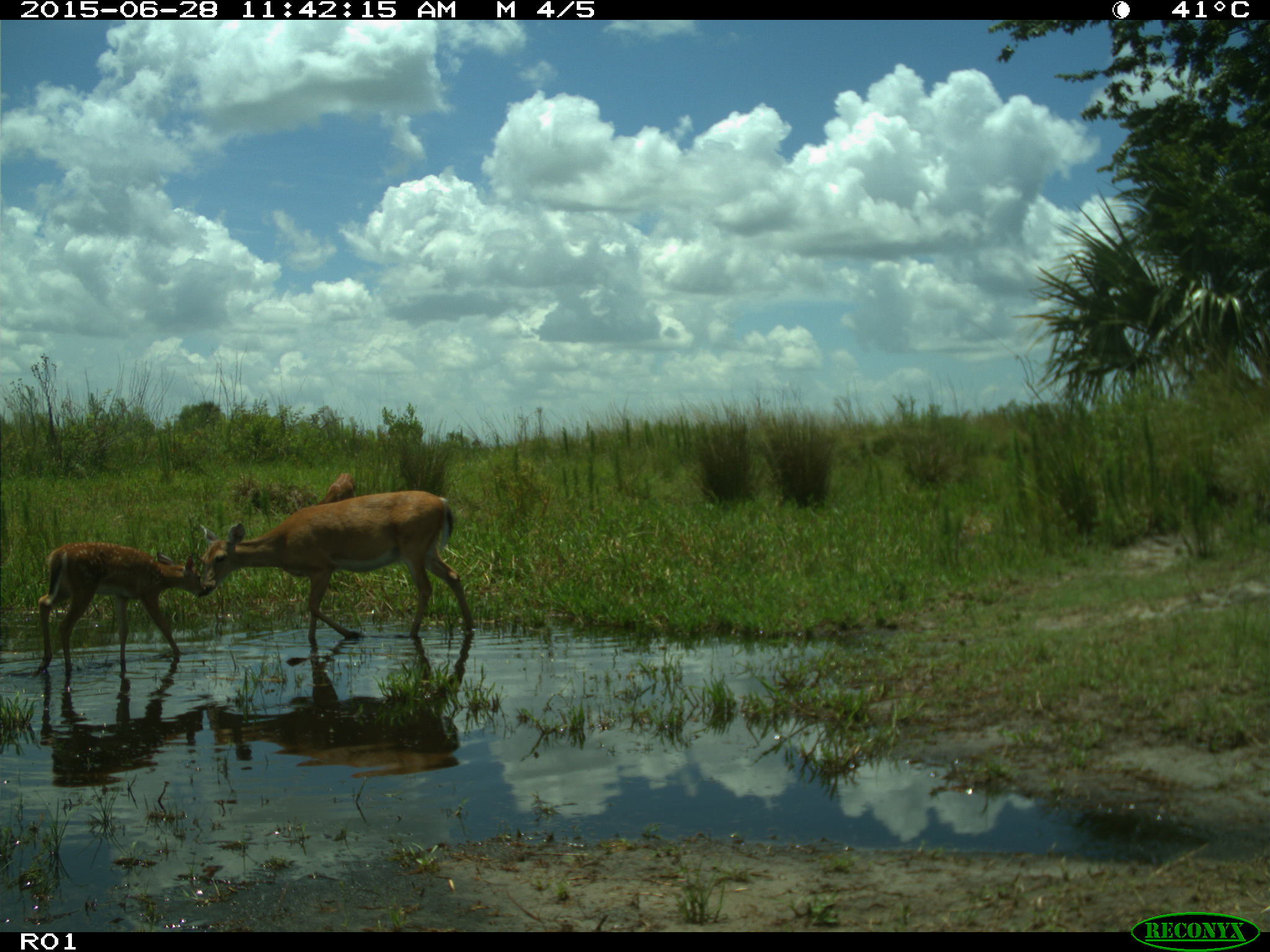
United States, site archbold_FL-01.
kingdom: Animalia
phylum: Chordata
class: Mammalia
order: Artiodactyla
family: Cervidae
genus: Odocoileus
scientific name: Odocoileus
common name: deer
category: unidentified deer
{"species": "unidentified deer (deer) (Odocoileus)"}